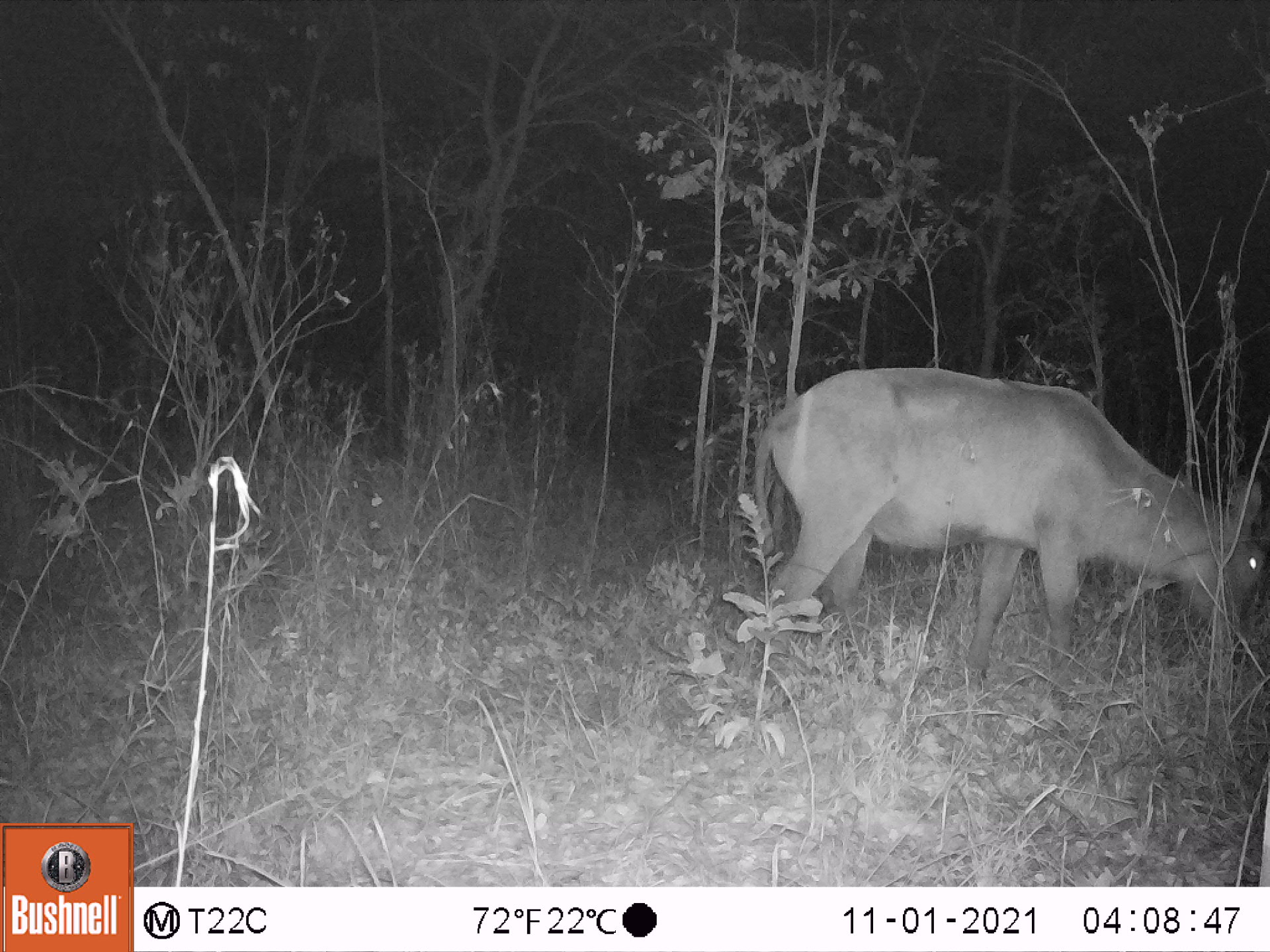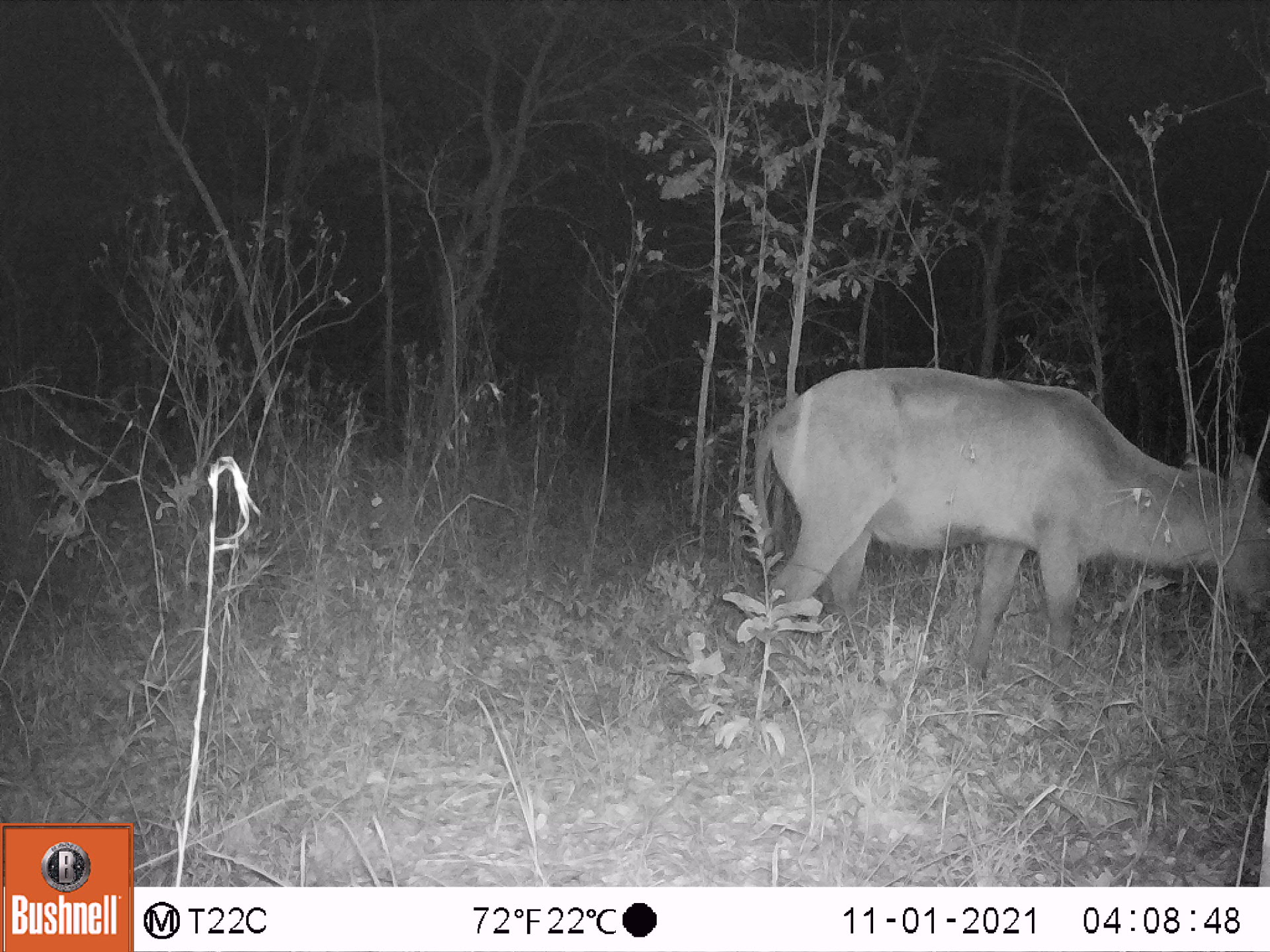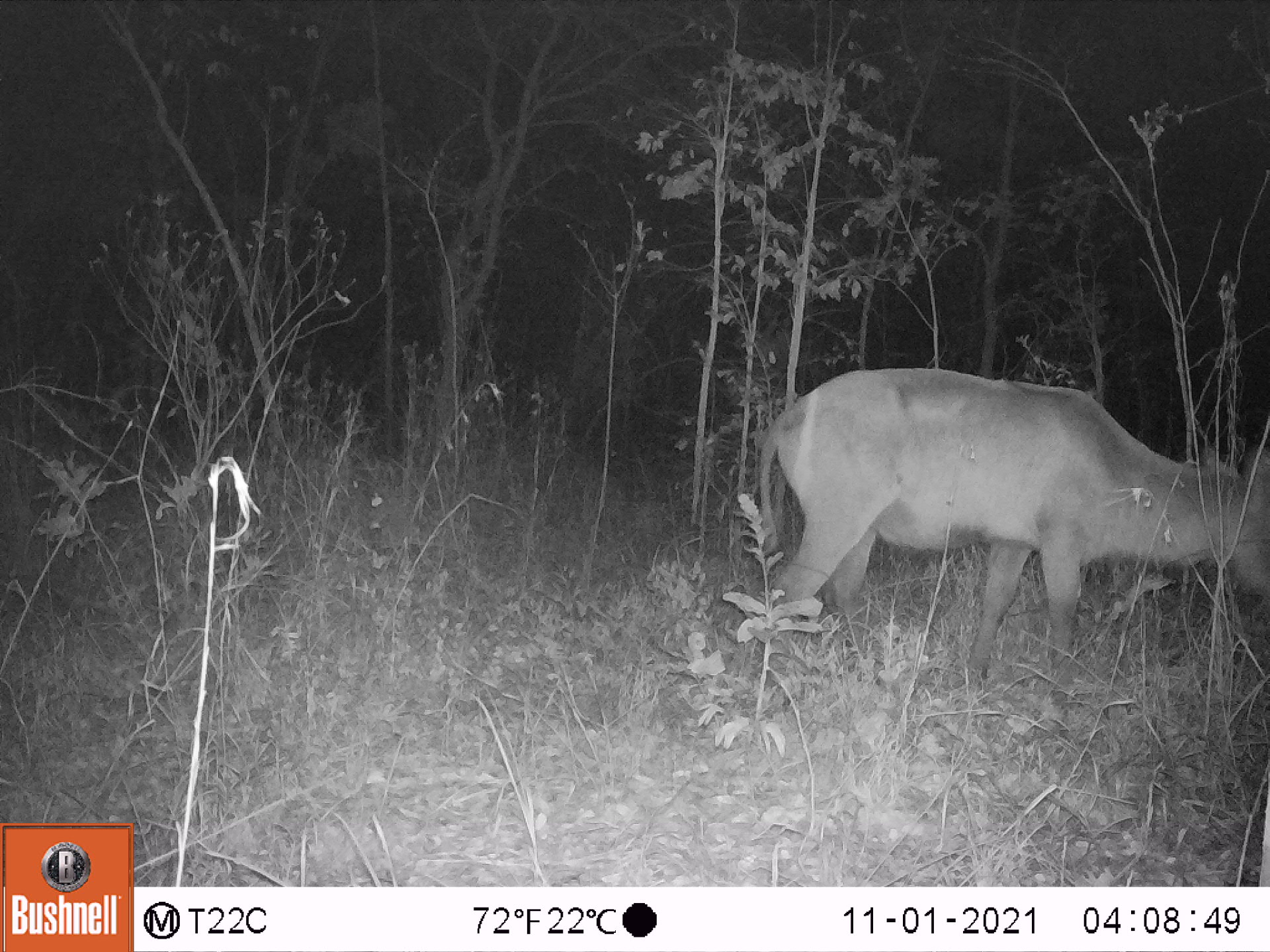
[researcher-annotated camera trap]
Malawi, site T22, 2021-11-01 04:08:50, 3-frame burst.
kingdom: Animalia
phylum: Chordata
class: Mammalia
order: Artiodactyla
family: Bovidae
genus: Kobus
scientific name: Kobus ellipsiprymnus ellipsiprymnus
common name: common waterbuck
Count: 1.